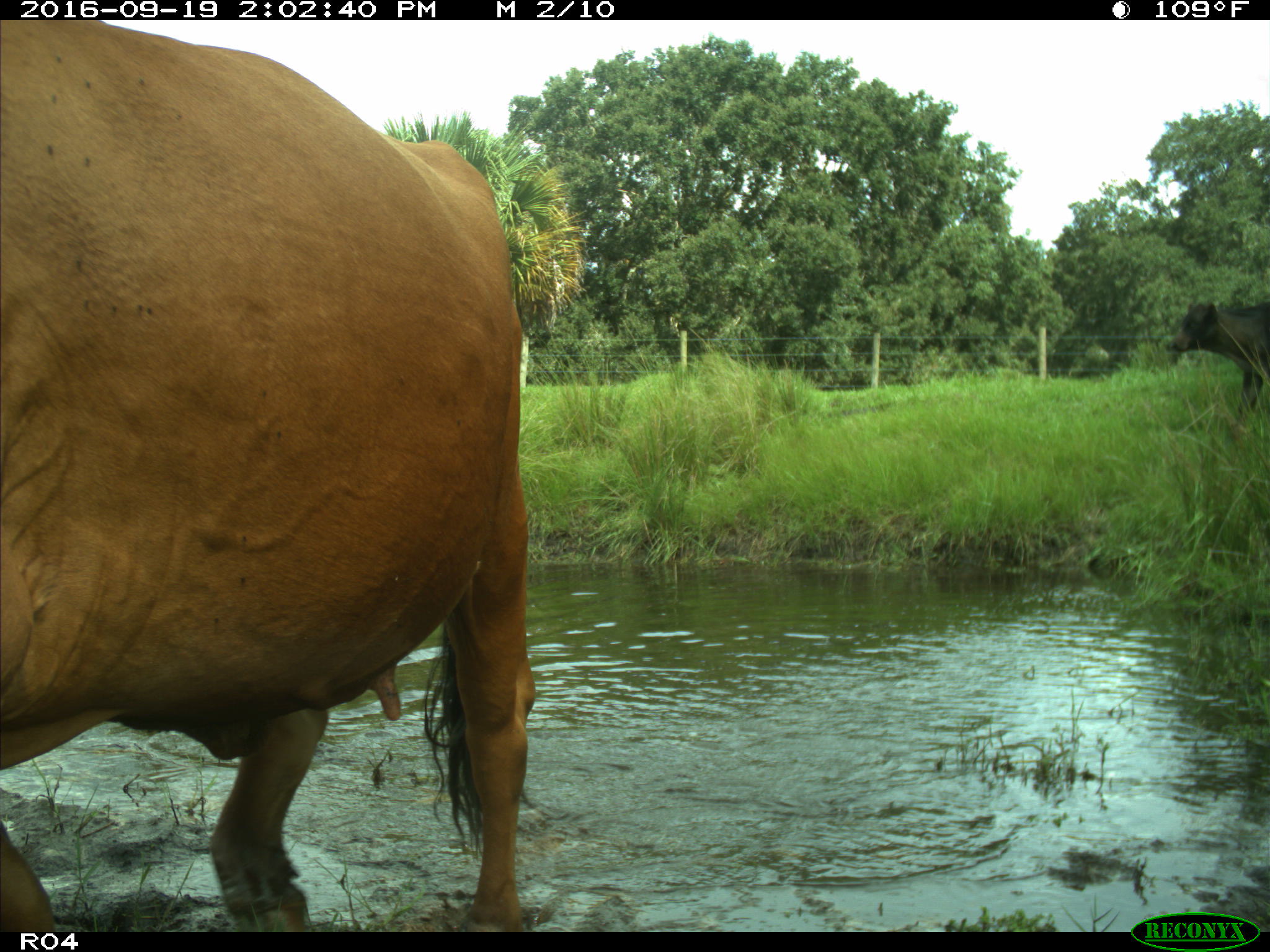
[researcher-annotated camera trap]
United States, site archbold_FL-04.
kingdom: Animalia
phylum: Chordata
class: Mammalia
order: Artiodactyla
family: Bovidae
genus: Bos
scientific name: Bos taurus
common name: domestic cow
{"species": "Bos taurus (domestic cow)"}